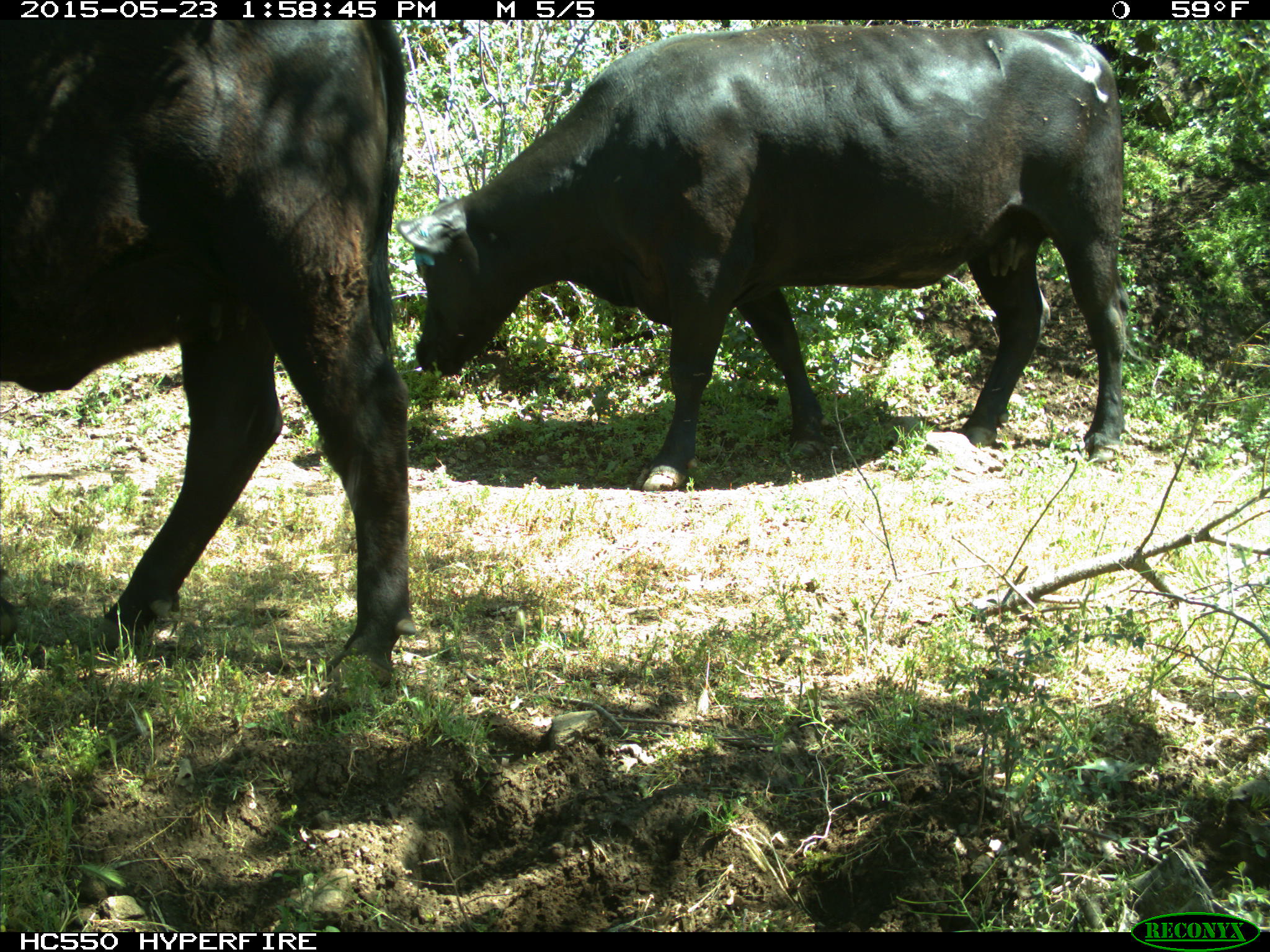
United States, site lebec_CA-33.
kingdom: Animalia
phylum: Chordata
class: Mammalia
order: Artiodactyla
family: Bovidae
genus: Bos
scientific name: Bos taurus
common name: domestic cow